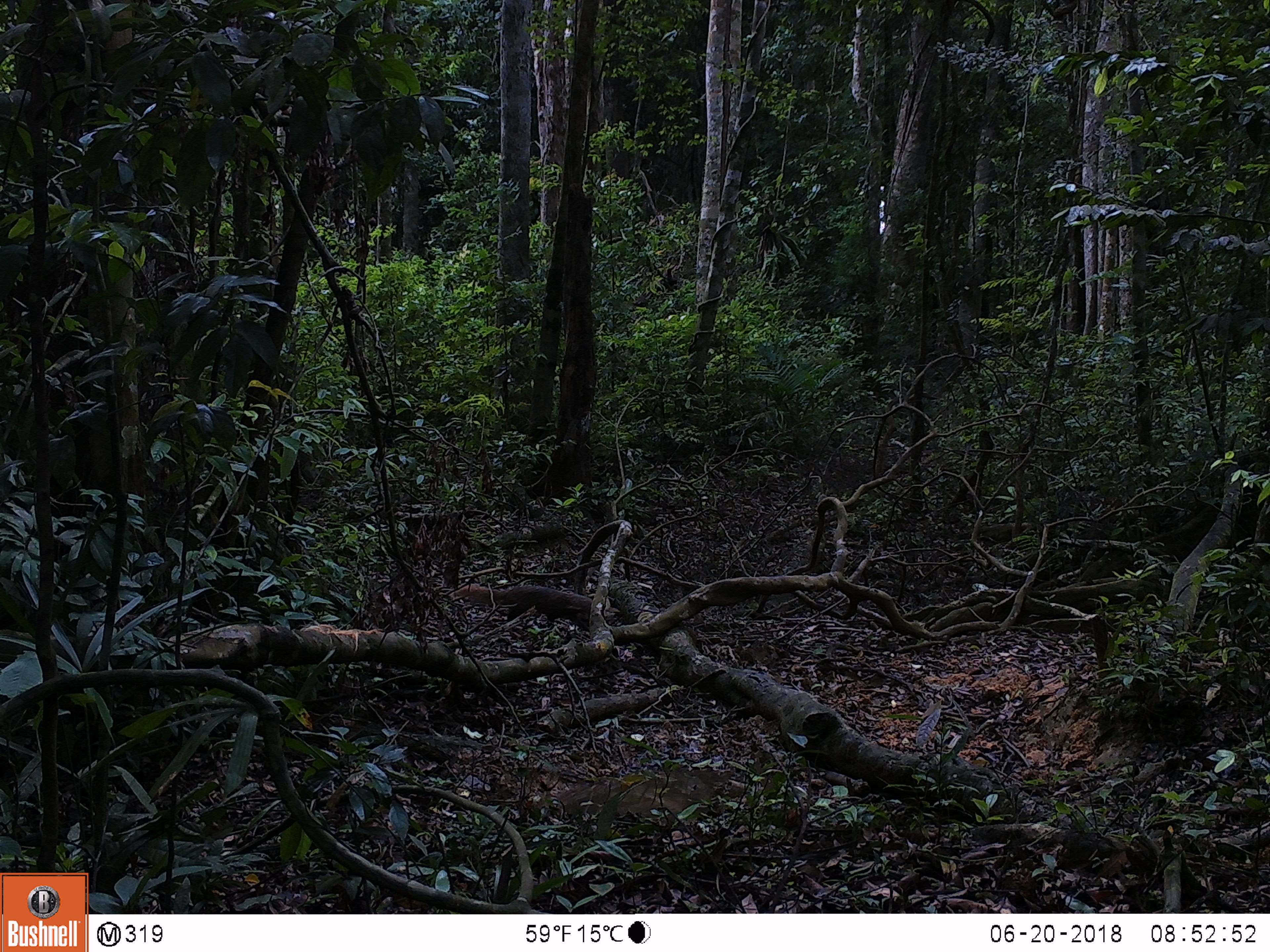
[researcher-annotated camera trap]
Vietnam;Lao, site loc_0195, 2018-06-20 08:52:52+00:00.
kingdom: Animalia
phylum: Chordata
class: Mammalia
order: Carnivora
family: Herpestidae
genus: Urva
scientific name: Urva urva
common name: crab-eating mongoose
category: crab eating mongoose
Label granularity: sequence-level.